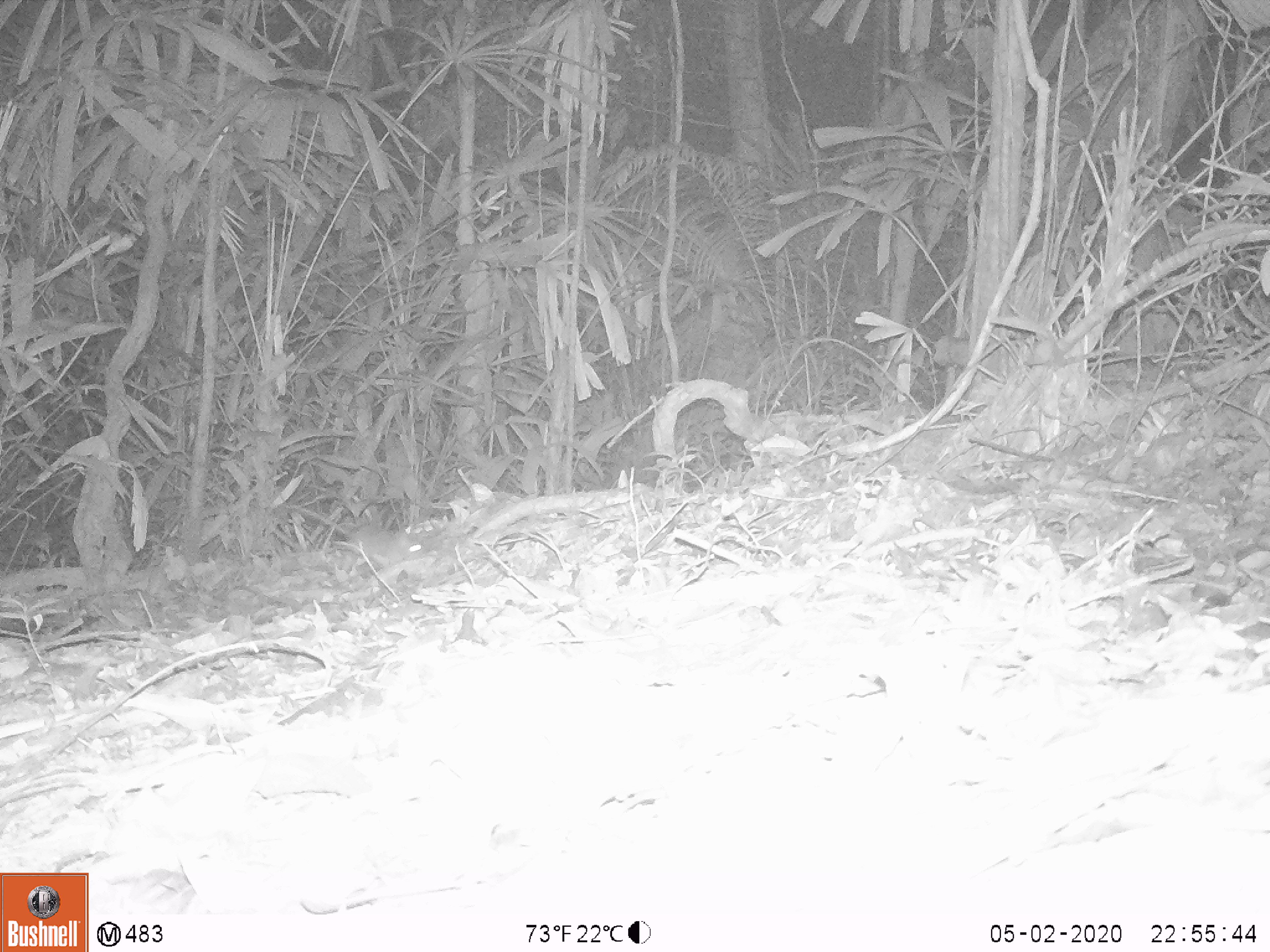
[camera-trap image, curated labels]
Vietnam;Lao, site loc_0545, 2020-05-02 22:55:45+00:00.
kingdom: Animalia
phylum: Chordata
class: Mammalia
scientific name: Mammalia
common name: mammal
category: unidentified small mammal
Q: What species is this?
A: Unidentified small mammal (mammal) (Mammalia).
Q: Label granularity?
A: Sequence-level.